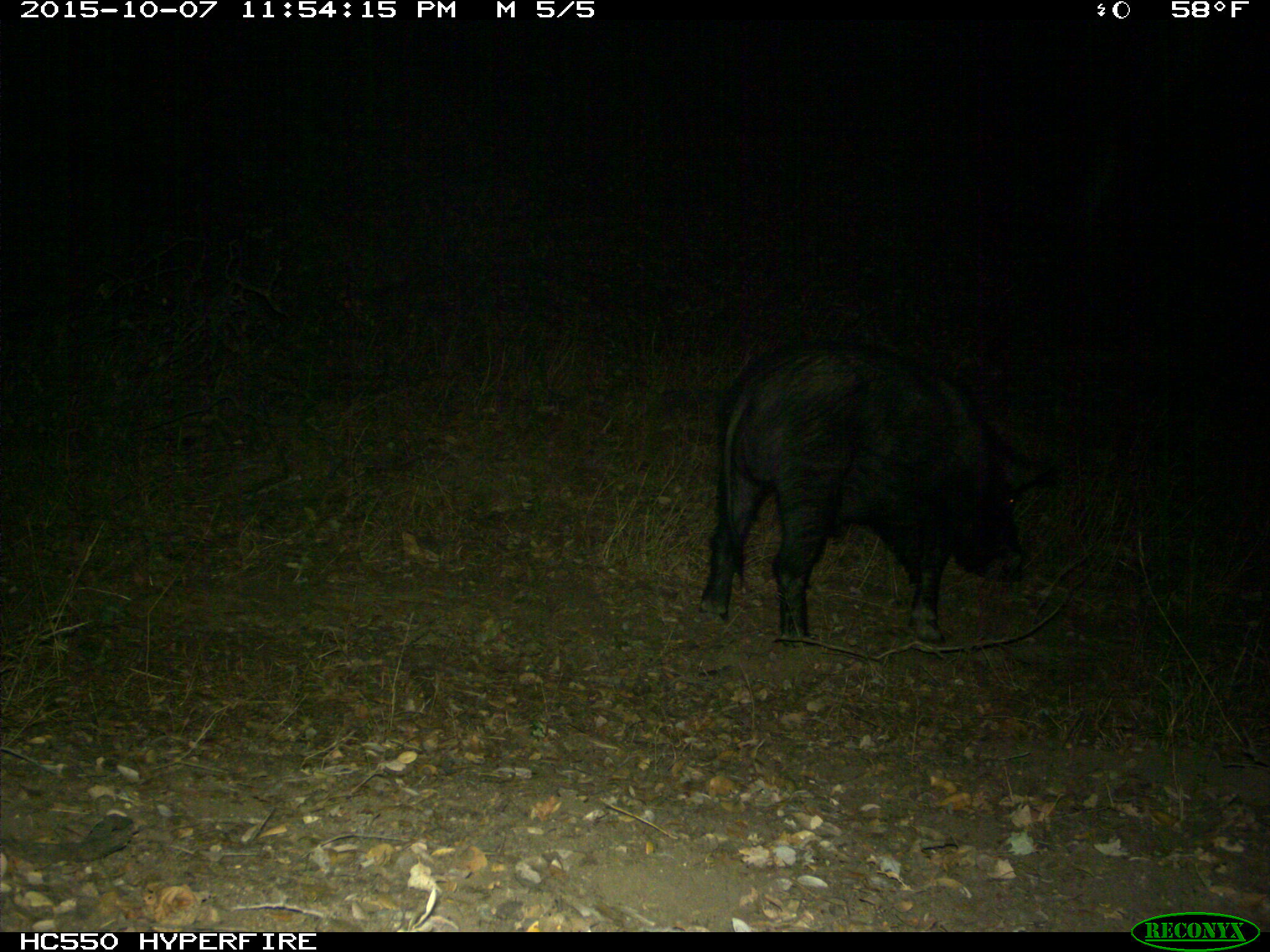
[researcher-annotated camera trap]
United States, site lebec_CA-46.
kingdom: Animalia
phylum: Chordata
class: Mammalia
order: Artiodactyla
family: Suidae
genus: Sus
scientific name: Sus scrofa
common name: wild boar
Sus scrofa (wild boar).